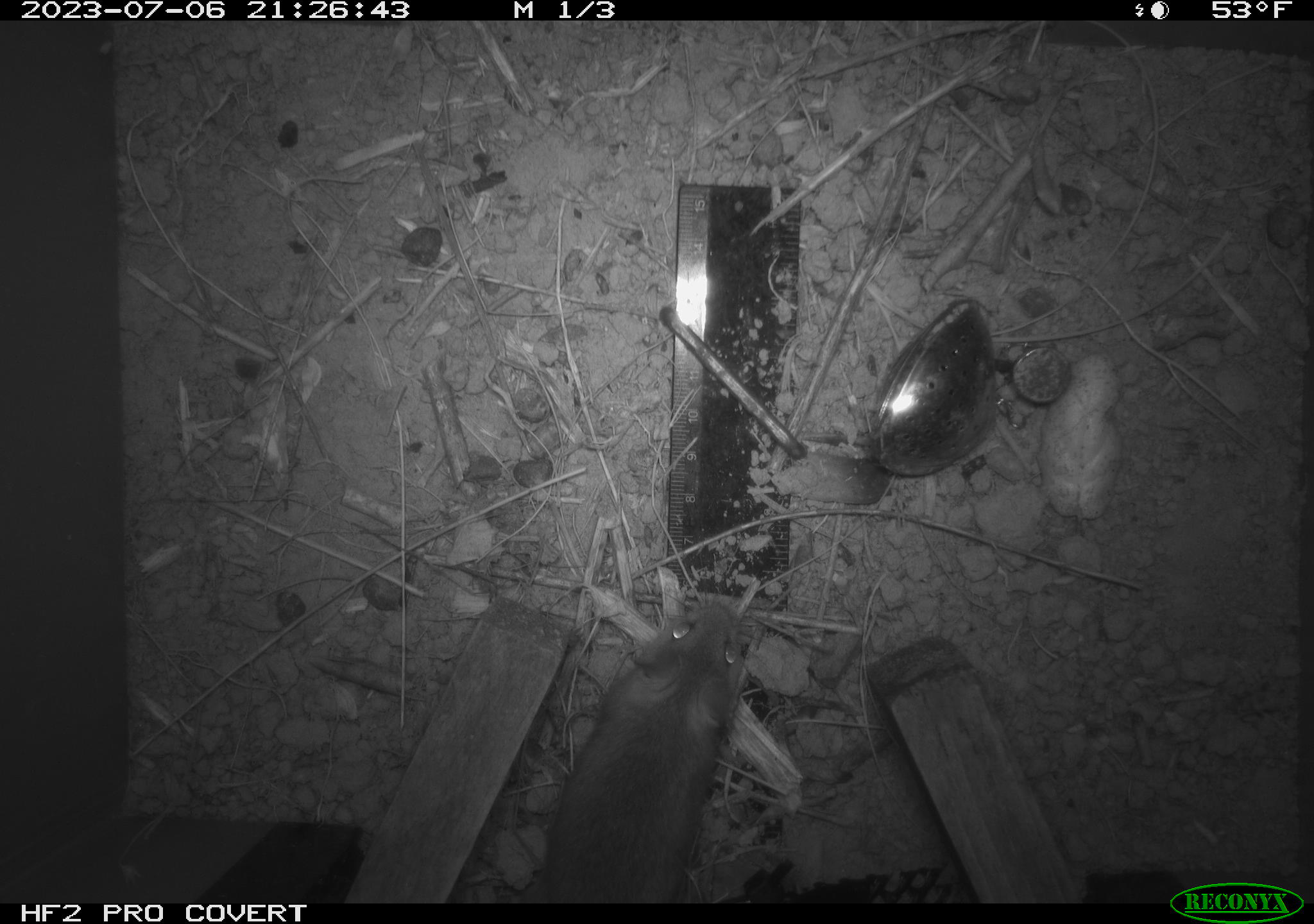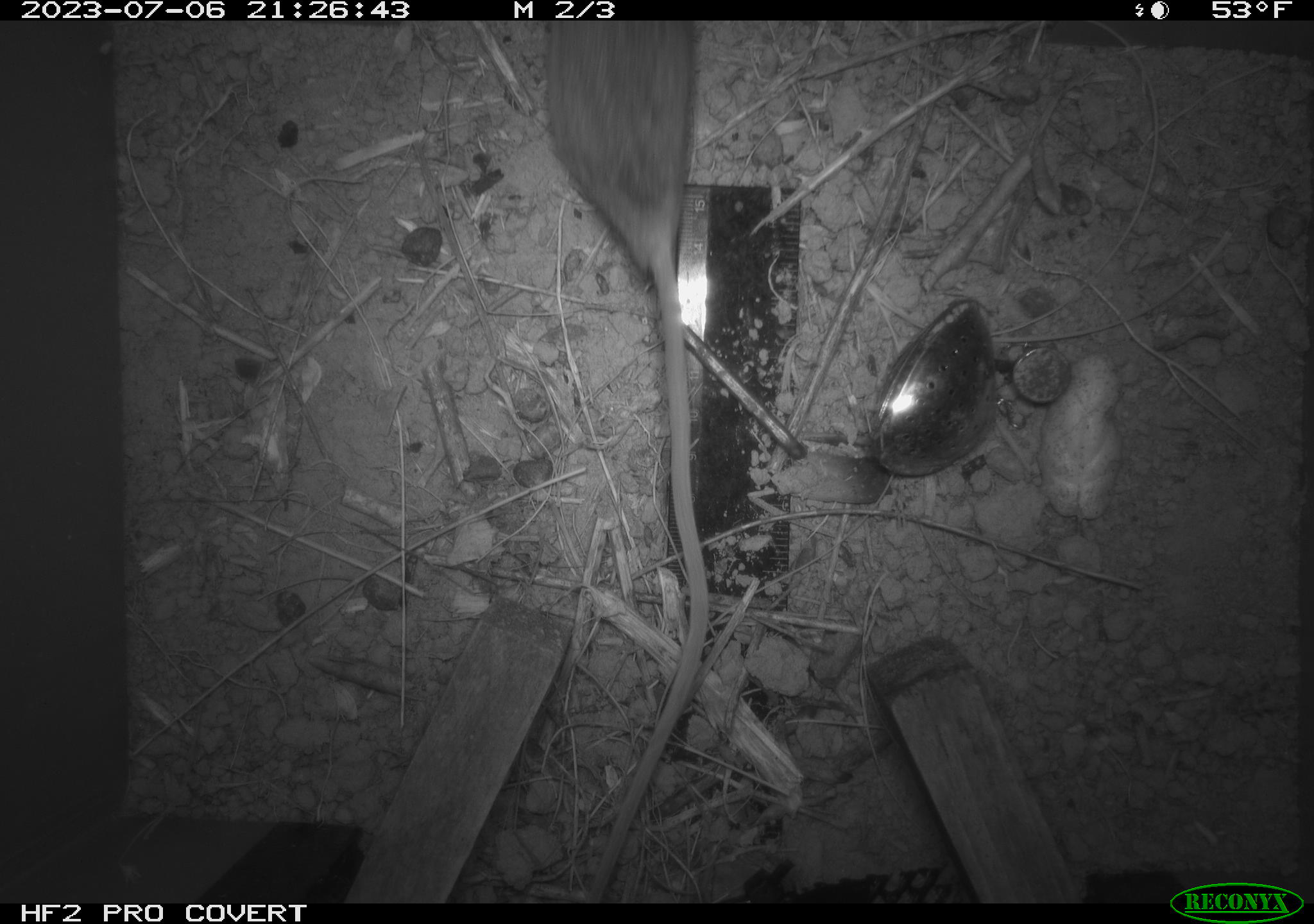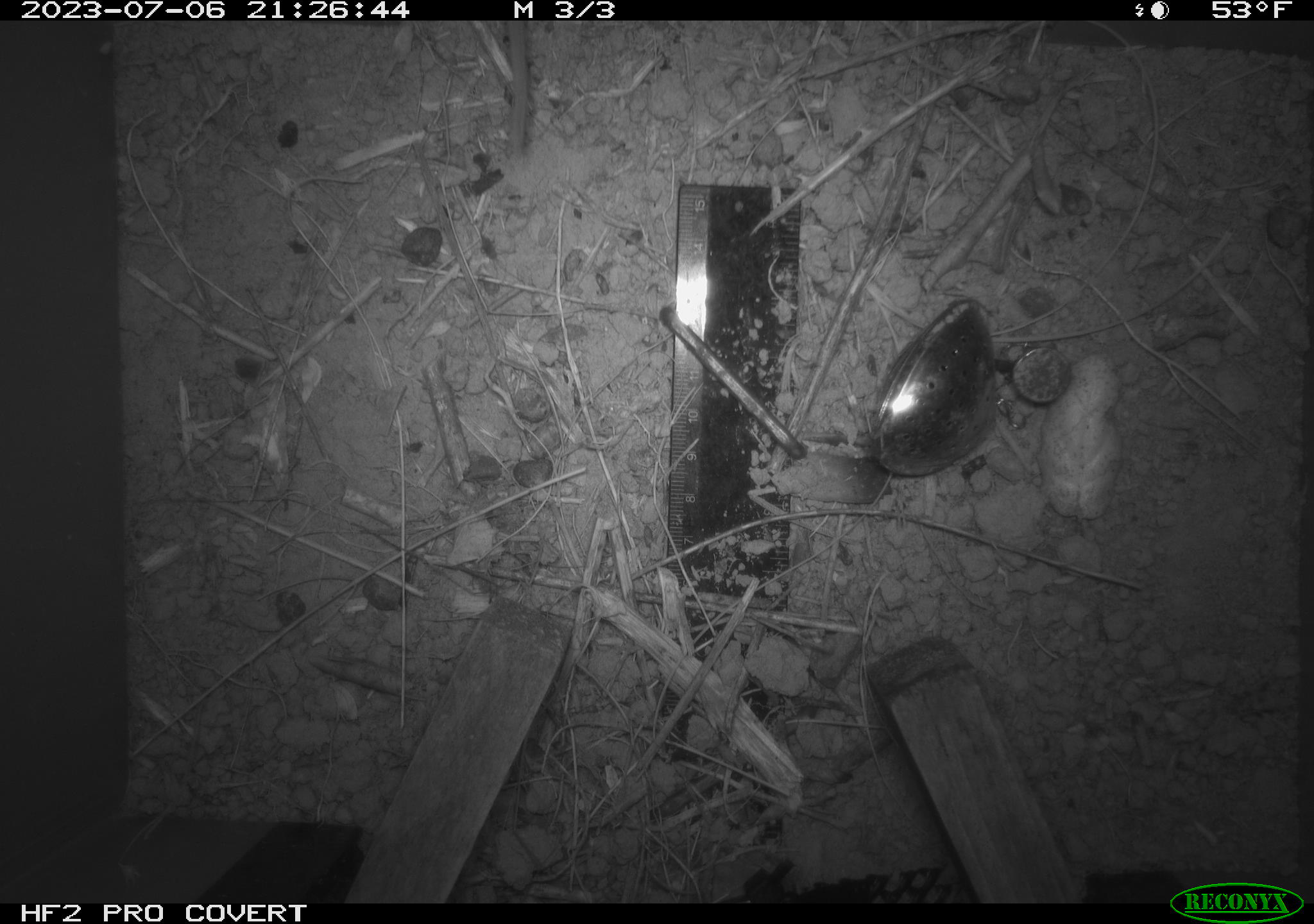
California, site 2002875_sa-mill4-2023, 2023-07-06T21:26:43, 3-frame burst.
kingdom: Animalia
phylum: Chordata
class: Mammalia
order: Rodentia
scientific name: Rodentia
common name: mouse species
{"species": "mouse species (Rodentia)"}